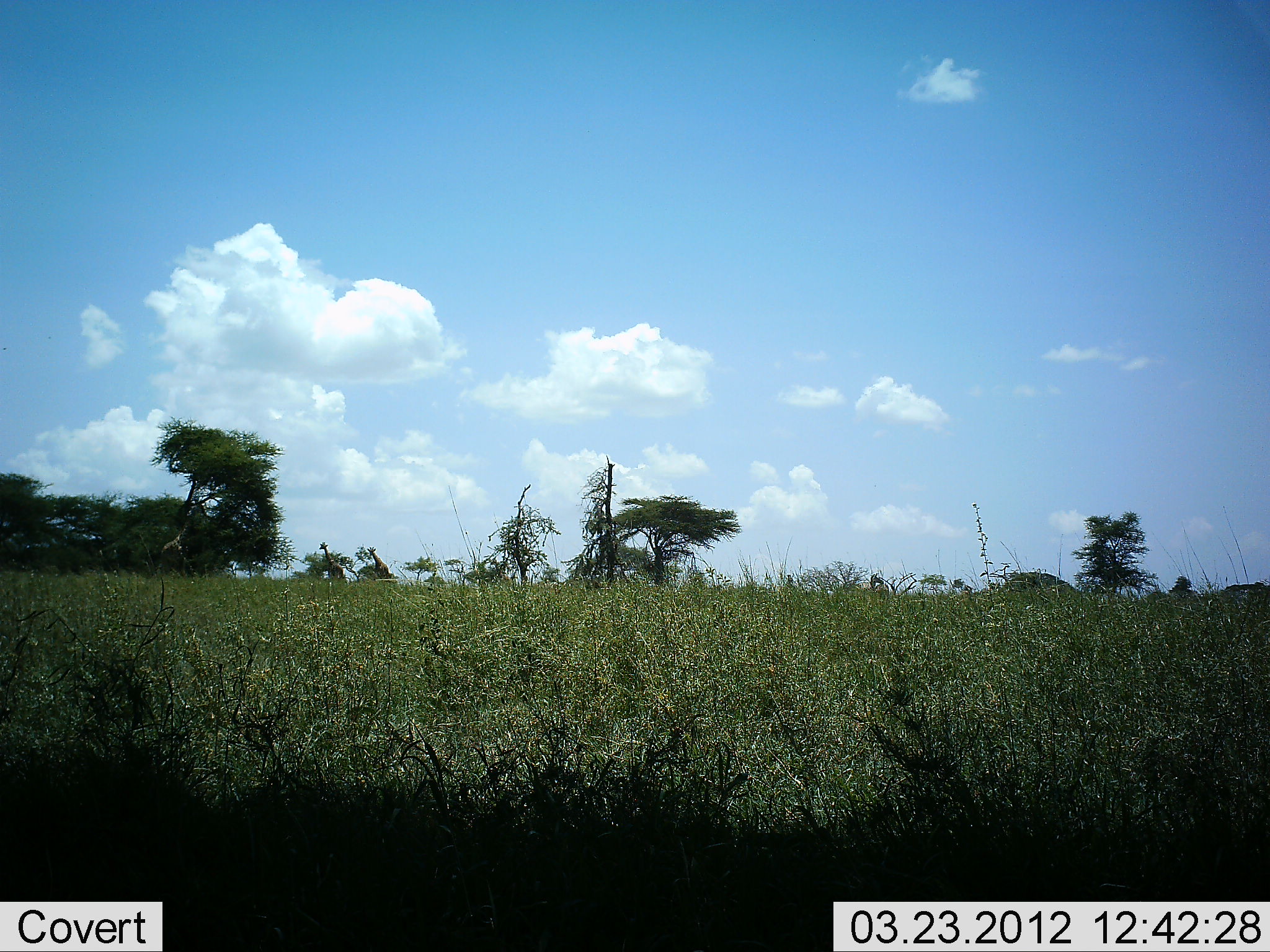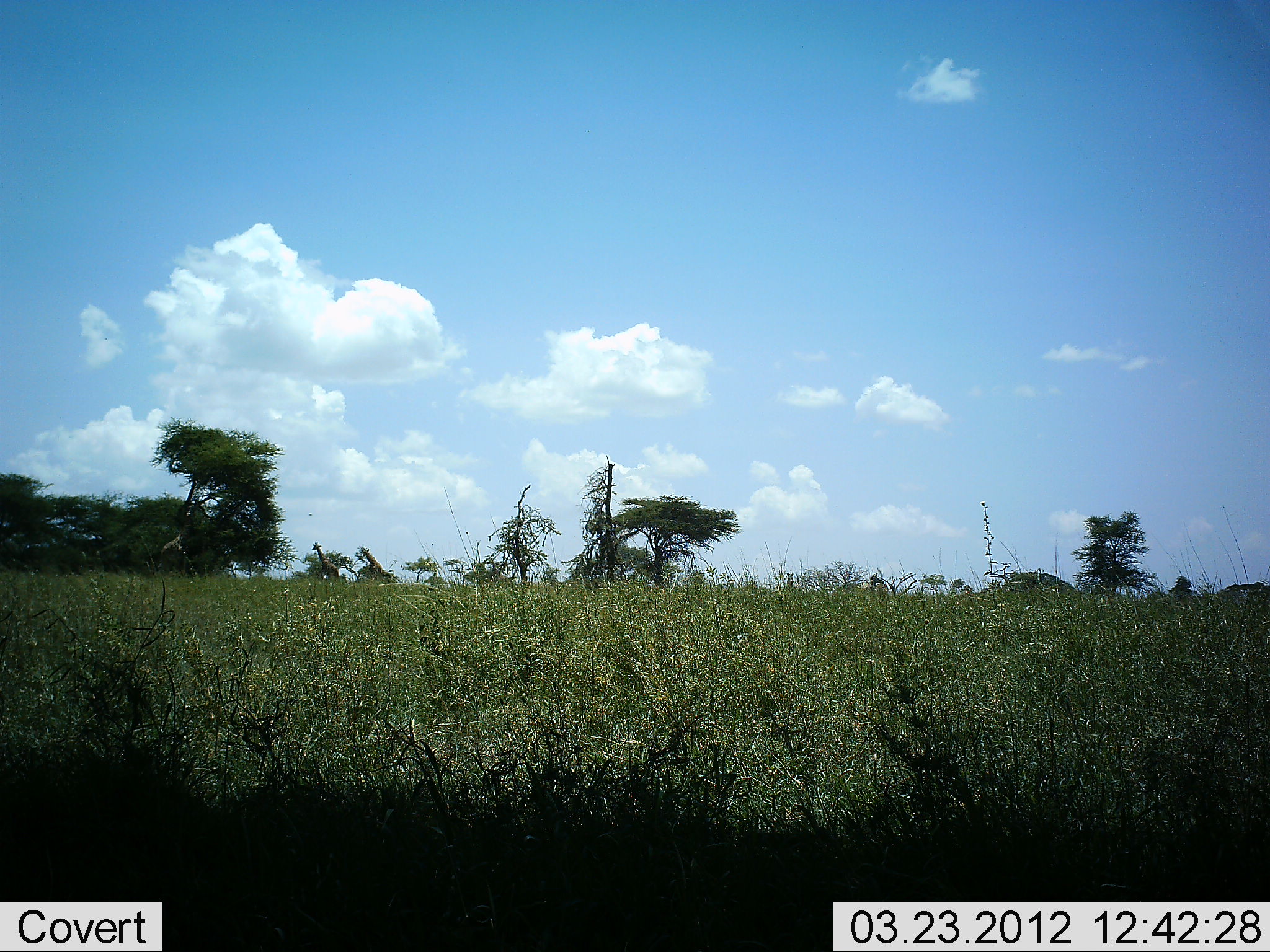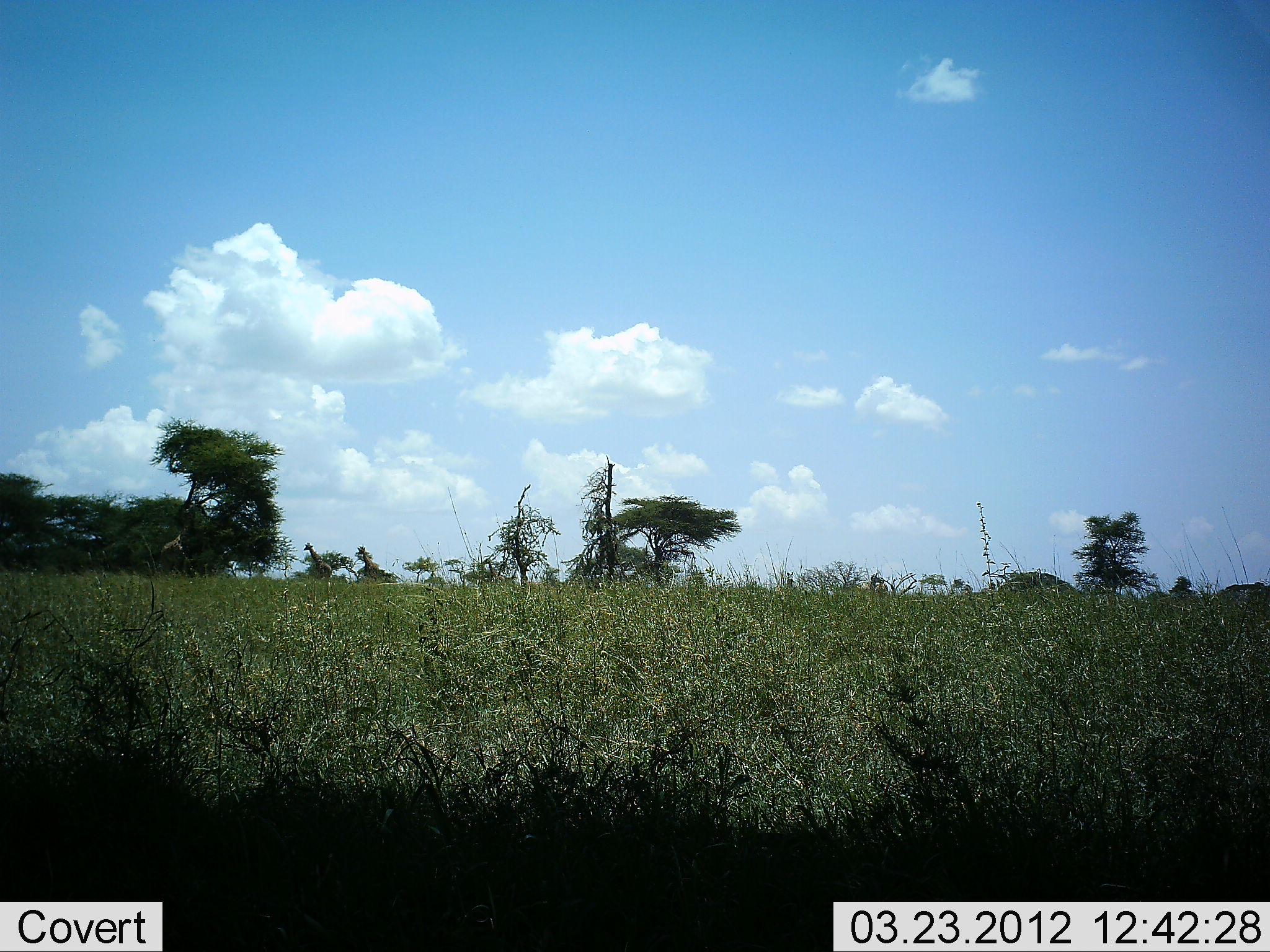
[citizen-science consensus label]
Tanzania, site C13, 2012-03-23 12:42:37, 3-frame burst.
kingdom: Animalia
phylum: Chordata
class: Mammalia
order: Artiodactyla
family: Giraffidae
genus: Giraffa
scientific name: Giraffa camelopardalis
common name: giraffe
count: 2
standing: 6%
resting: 0%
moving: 89%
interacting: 0%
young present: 0%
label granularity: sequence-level